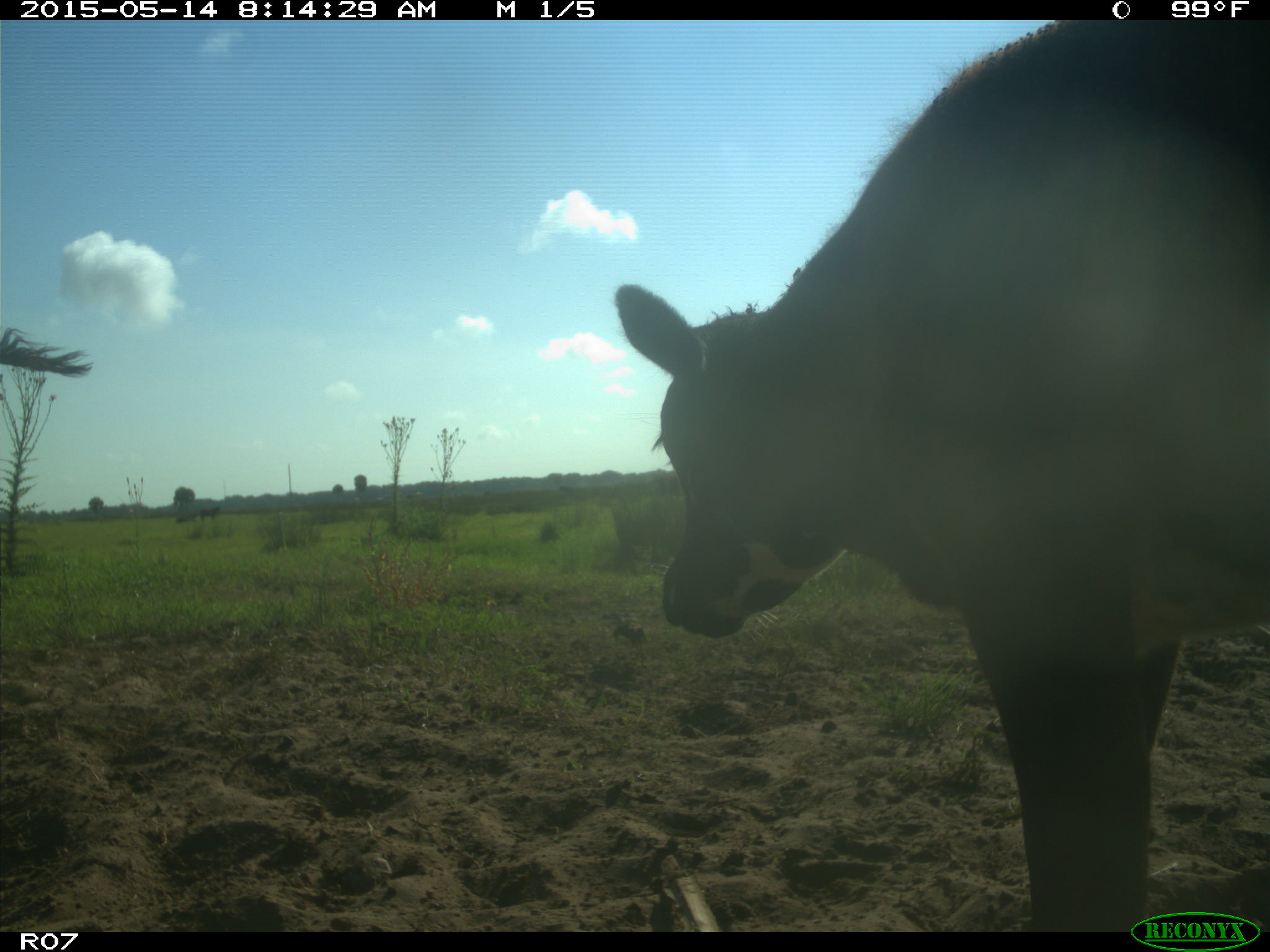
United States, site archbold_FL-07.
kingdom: Animalia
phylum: Chordata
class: Mammalia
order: Artiodactyla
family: Bovidae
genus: Bos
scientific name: Bos taurus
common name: domestic cow